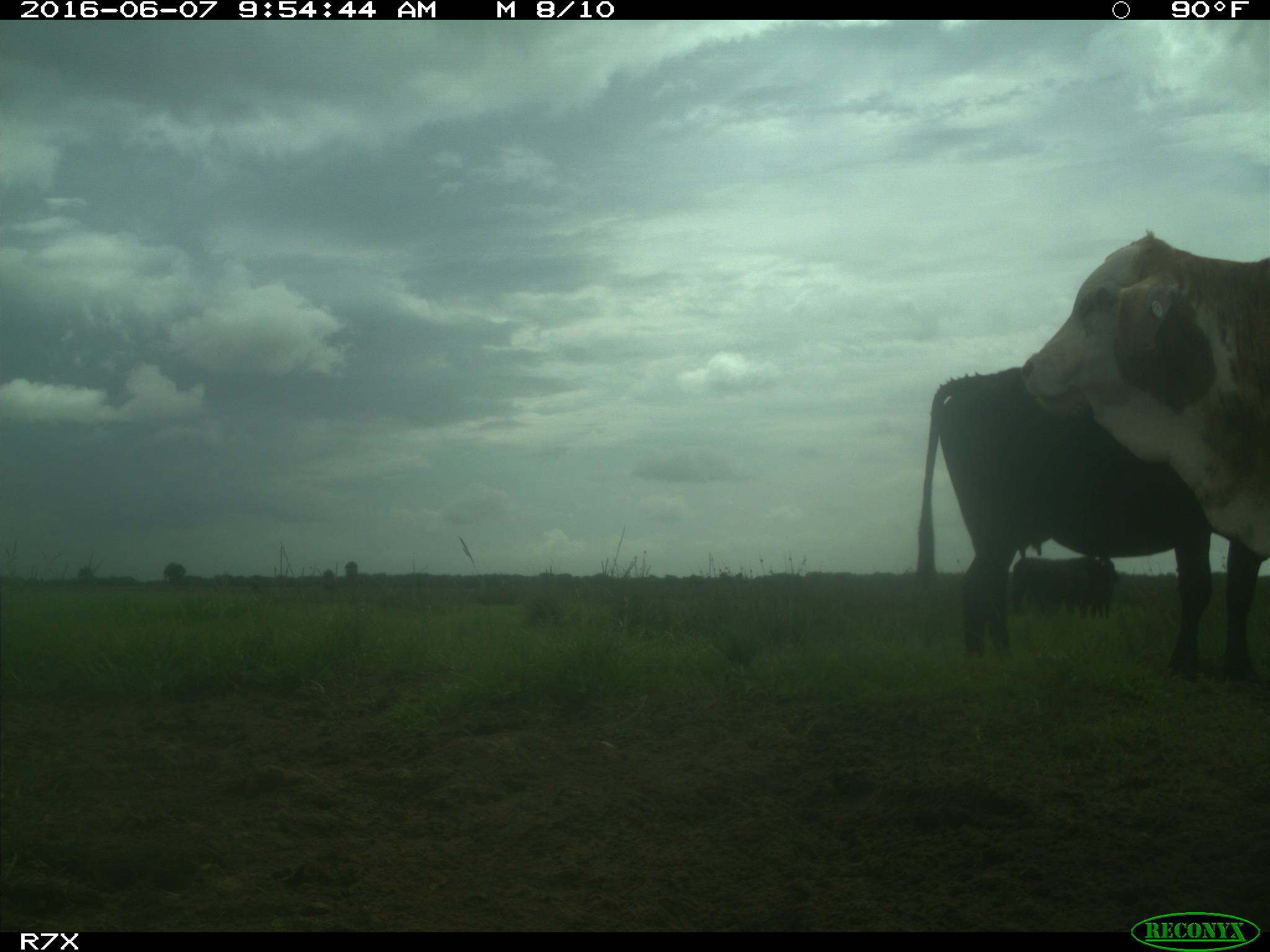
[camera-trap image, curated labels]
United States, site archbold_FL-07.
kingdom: Animalia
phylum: Chordata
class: Mammalia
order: Artiodactyla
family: Bovidae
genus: Bos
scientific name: Bos taurus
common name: domestic cow